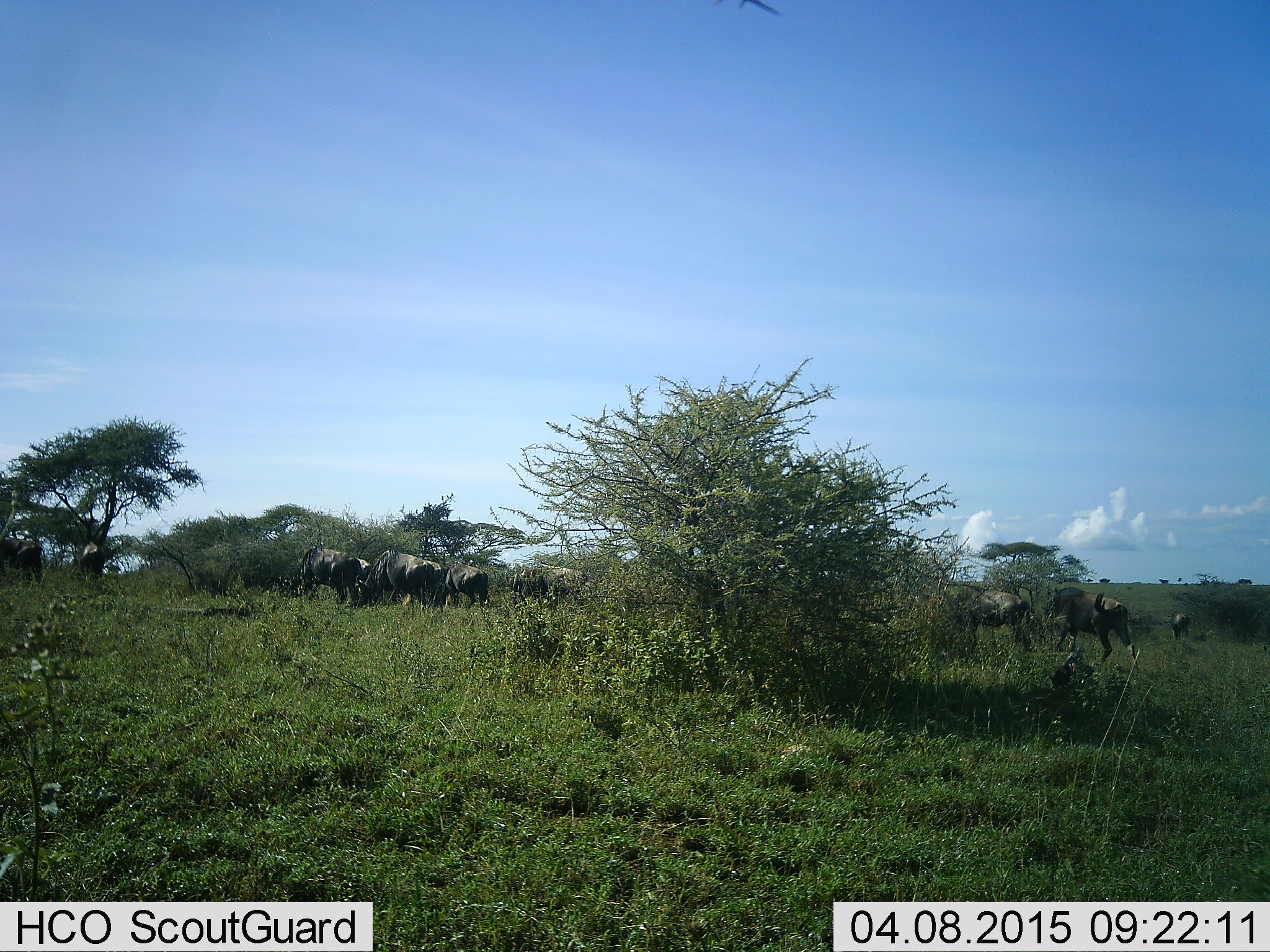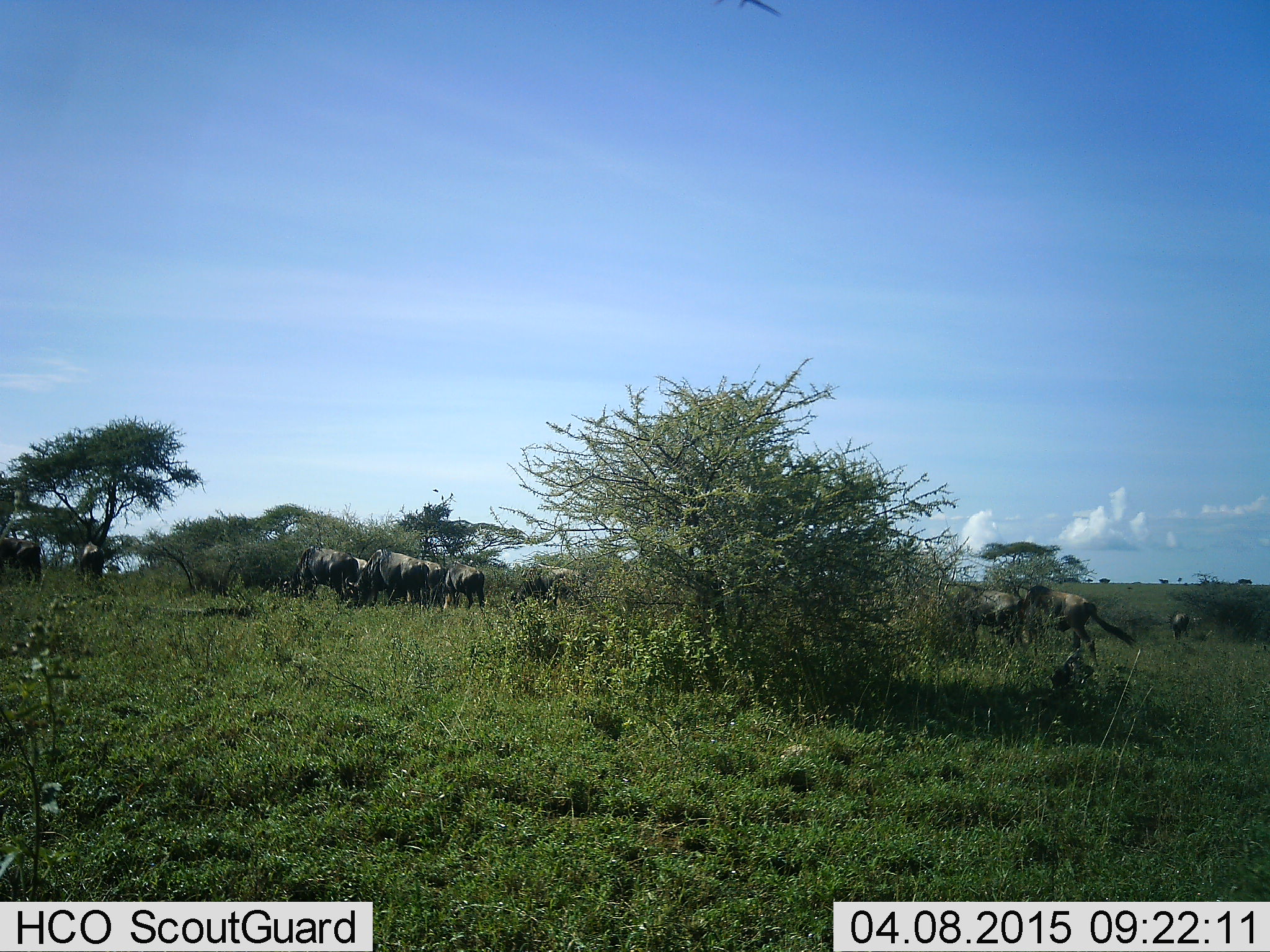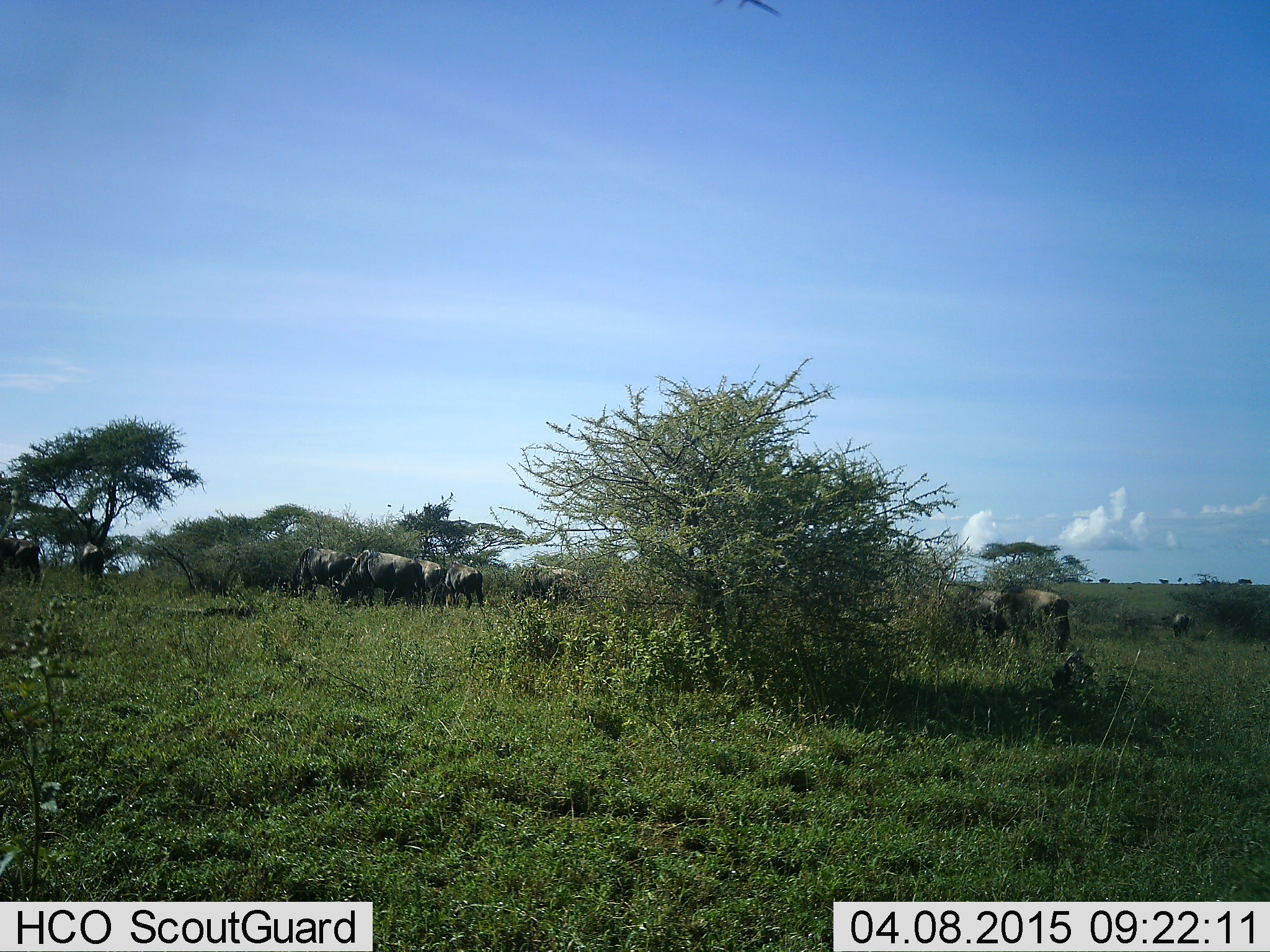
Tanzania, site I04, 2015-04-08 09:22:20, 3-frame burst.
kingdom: Animalia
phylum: Chordata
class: Mammalia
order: Artiodactyla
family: Bovidae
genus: Connochaetes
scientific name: Connochaetes taurinus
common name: blue wildebeest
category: wildebeest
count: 10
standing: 55%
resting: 9%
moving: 64%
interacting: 9%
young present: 9%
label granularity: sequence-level